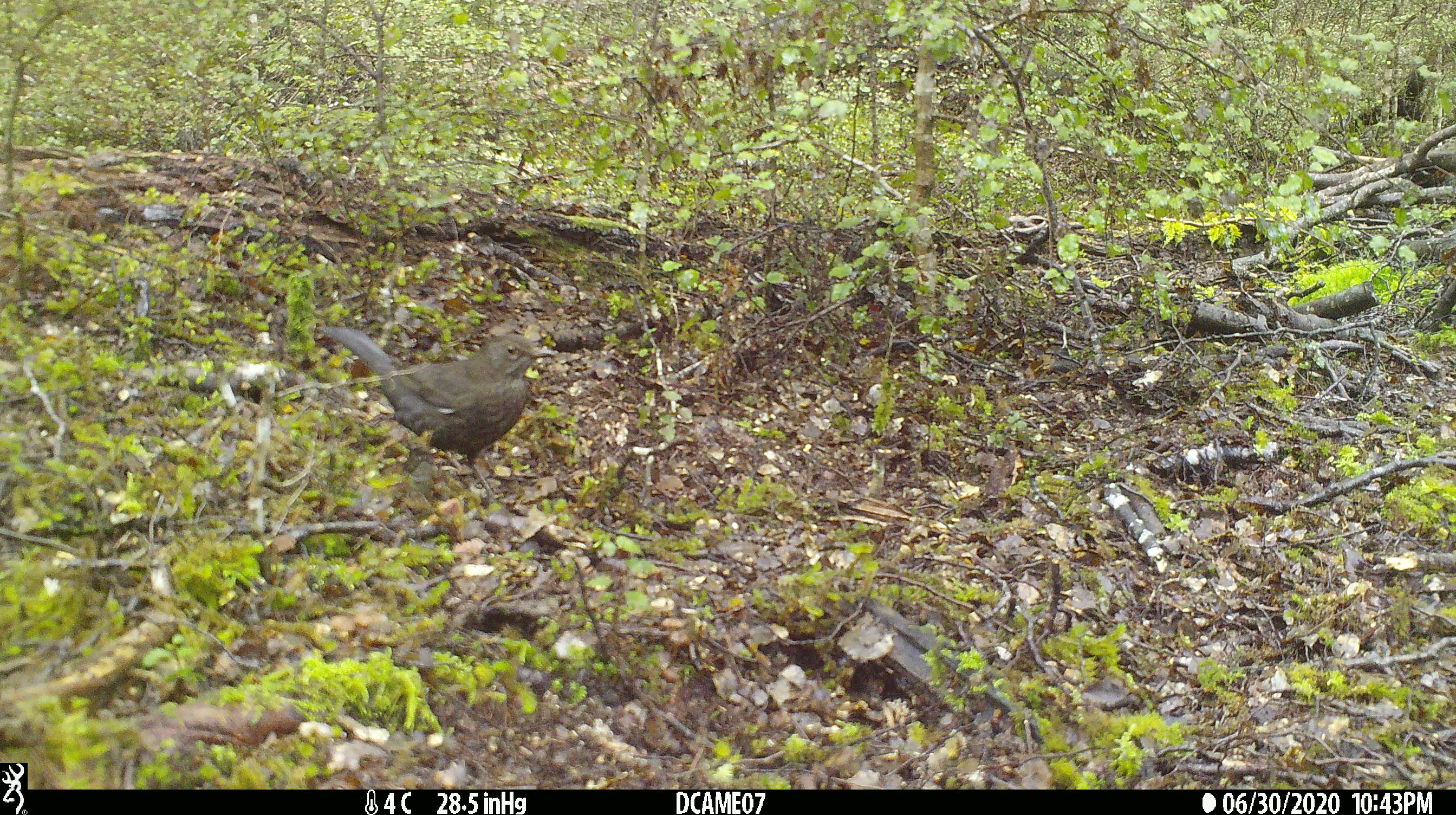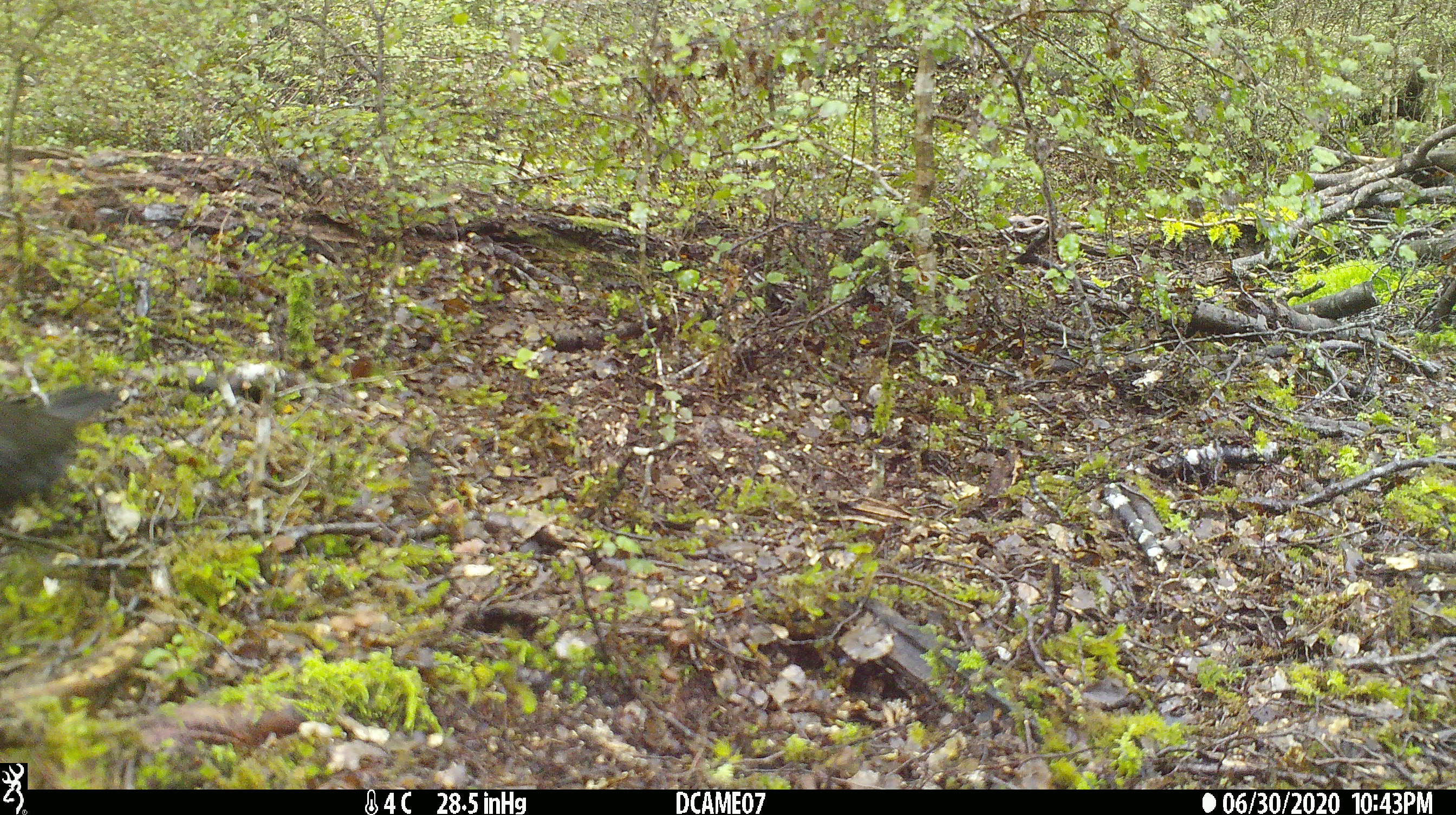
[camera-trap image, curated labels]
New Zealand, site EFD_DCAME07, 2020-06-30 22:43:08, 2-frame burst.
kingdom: Animalia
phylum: Chordata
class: Aves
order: Passeriformes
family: Turdidae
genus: Turdus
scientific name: Turdus merula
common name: eurasian blackbird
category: blackbird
Blackbird (eurasian blackbird) (Turdus merula).